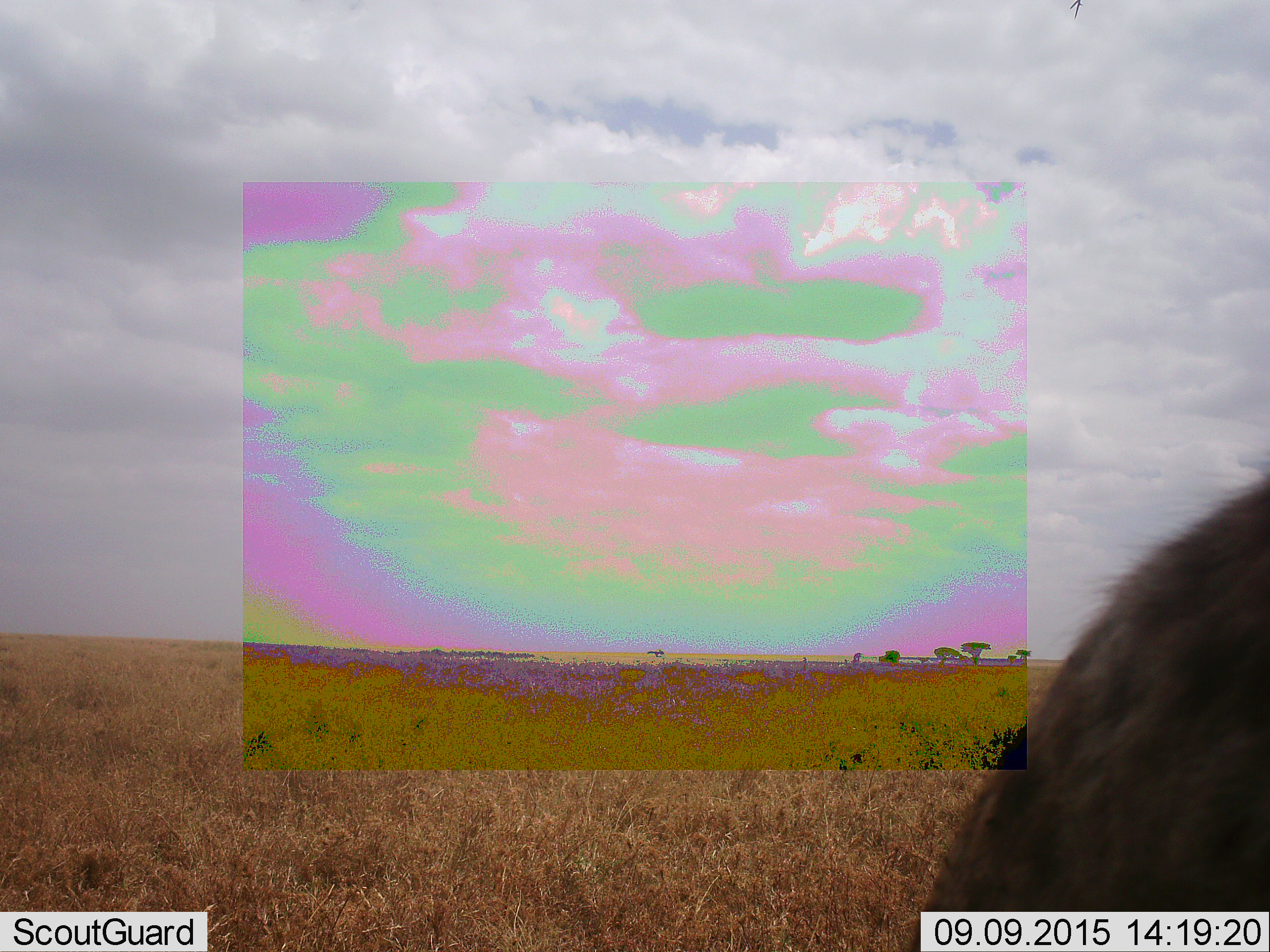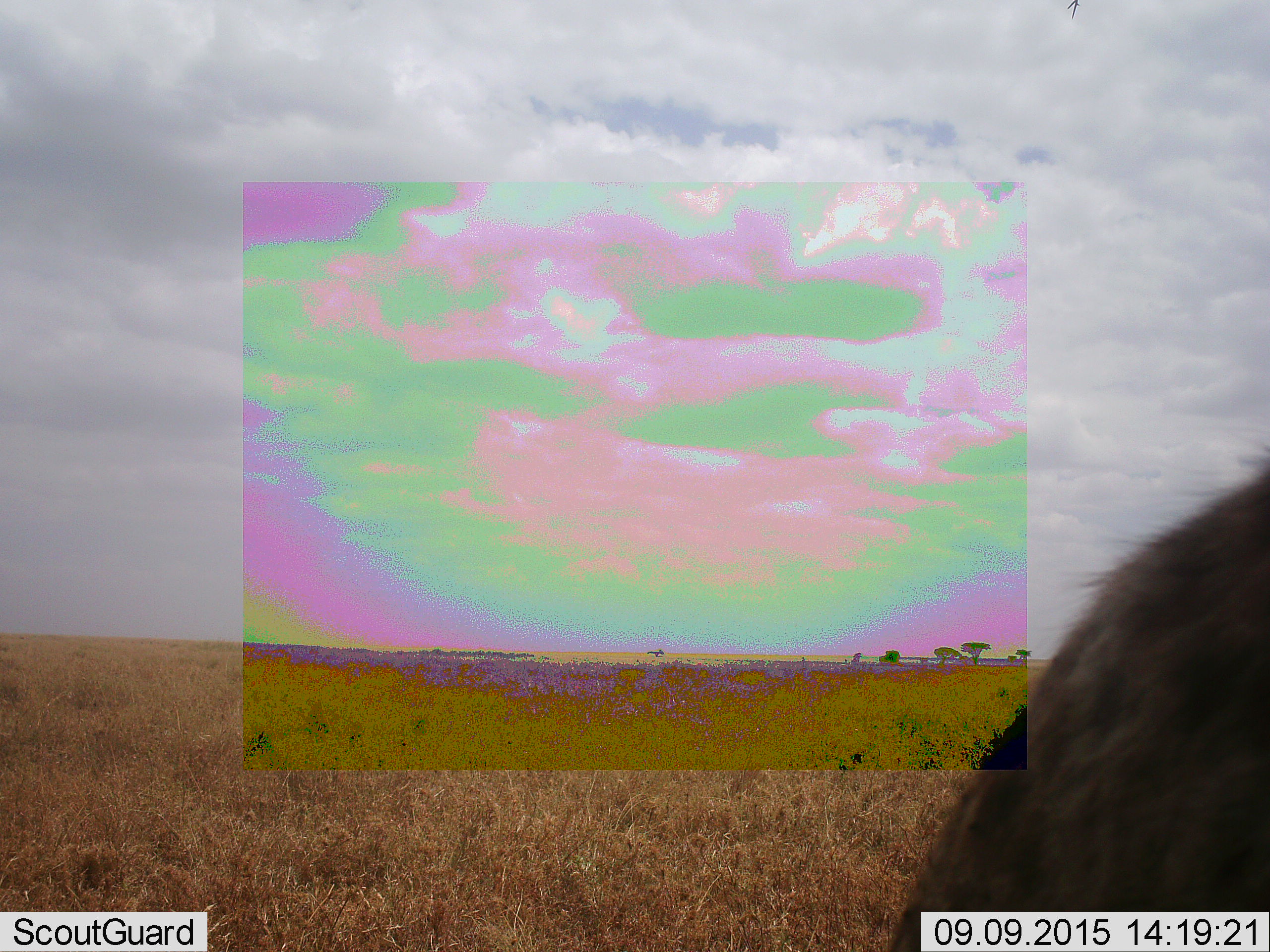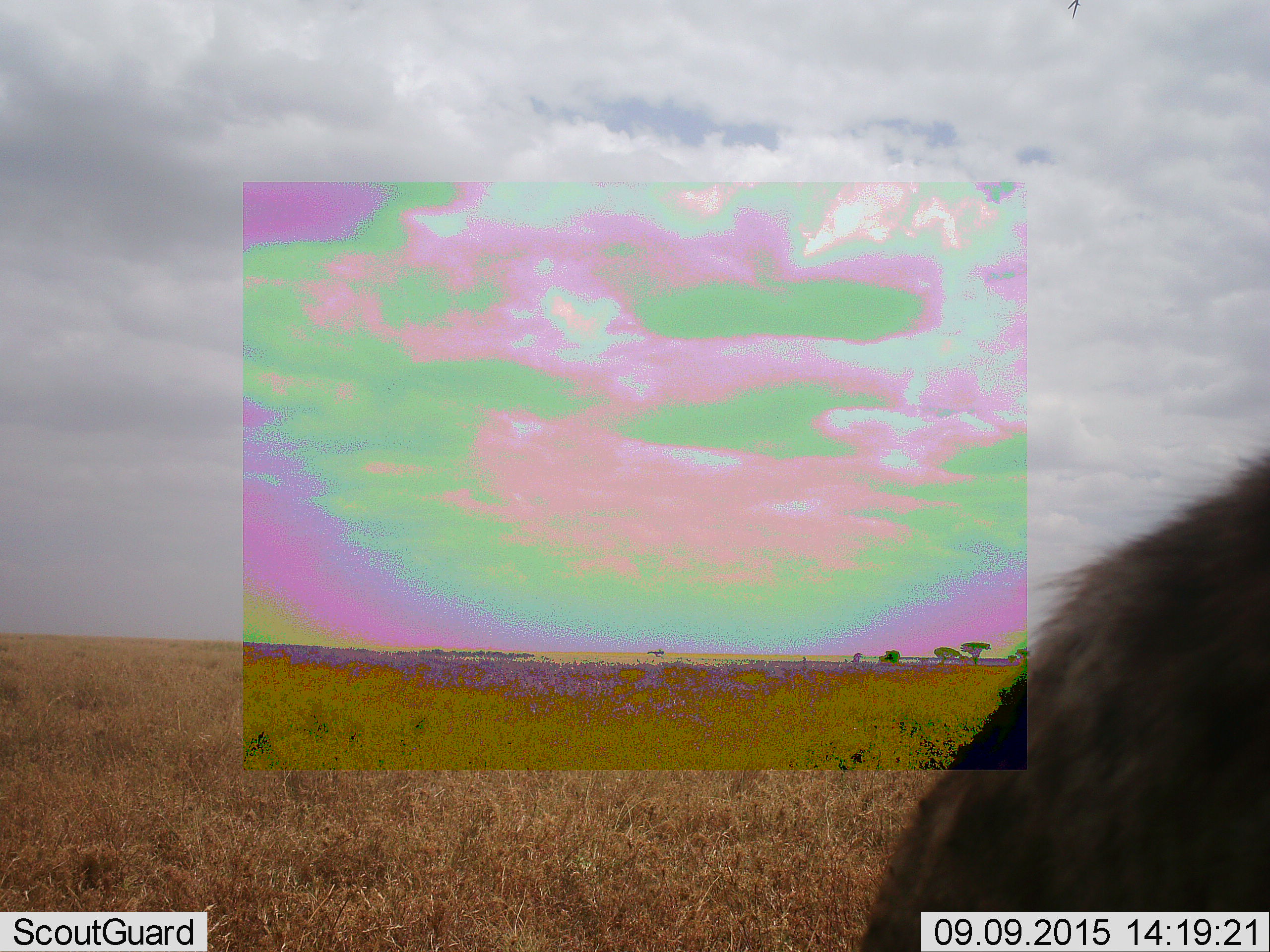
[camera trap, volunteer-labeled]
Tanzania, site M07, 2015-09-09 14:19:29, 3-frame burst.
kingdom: Animalia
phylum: Chordata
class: Mammalia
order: Carnivora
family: Hyaenidae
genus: Crocuta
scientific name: Crocuta crocuta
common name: spotted hyena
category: hyenaspotted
Hyenaspotted (spotted hyena) (Crocuta crocuta), count 1. Behavior (volunteer vote fractions): standing 40%, resting 20%, moving 20%, interacting 20%. Young present (vote fraction): 0%. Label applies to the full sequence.